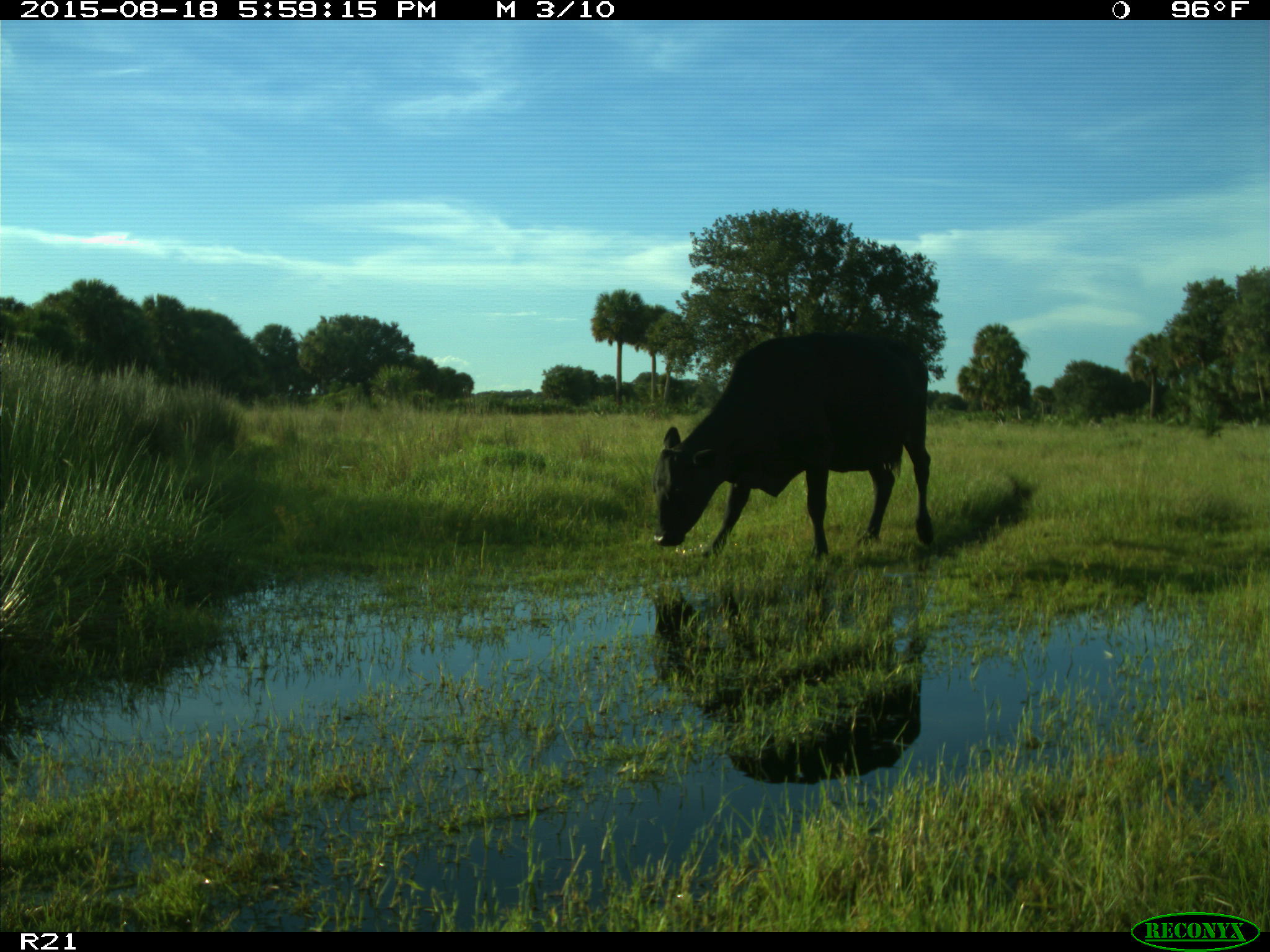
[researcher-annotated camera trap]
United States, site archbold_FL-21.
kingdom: Animalia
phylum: Chordata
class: Mammalia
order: Artiodactyla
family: Bovidae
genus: Bos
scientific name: Bos taurus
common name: domestic cow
Bos taurus (domestic cow).